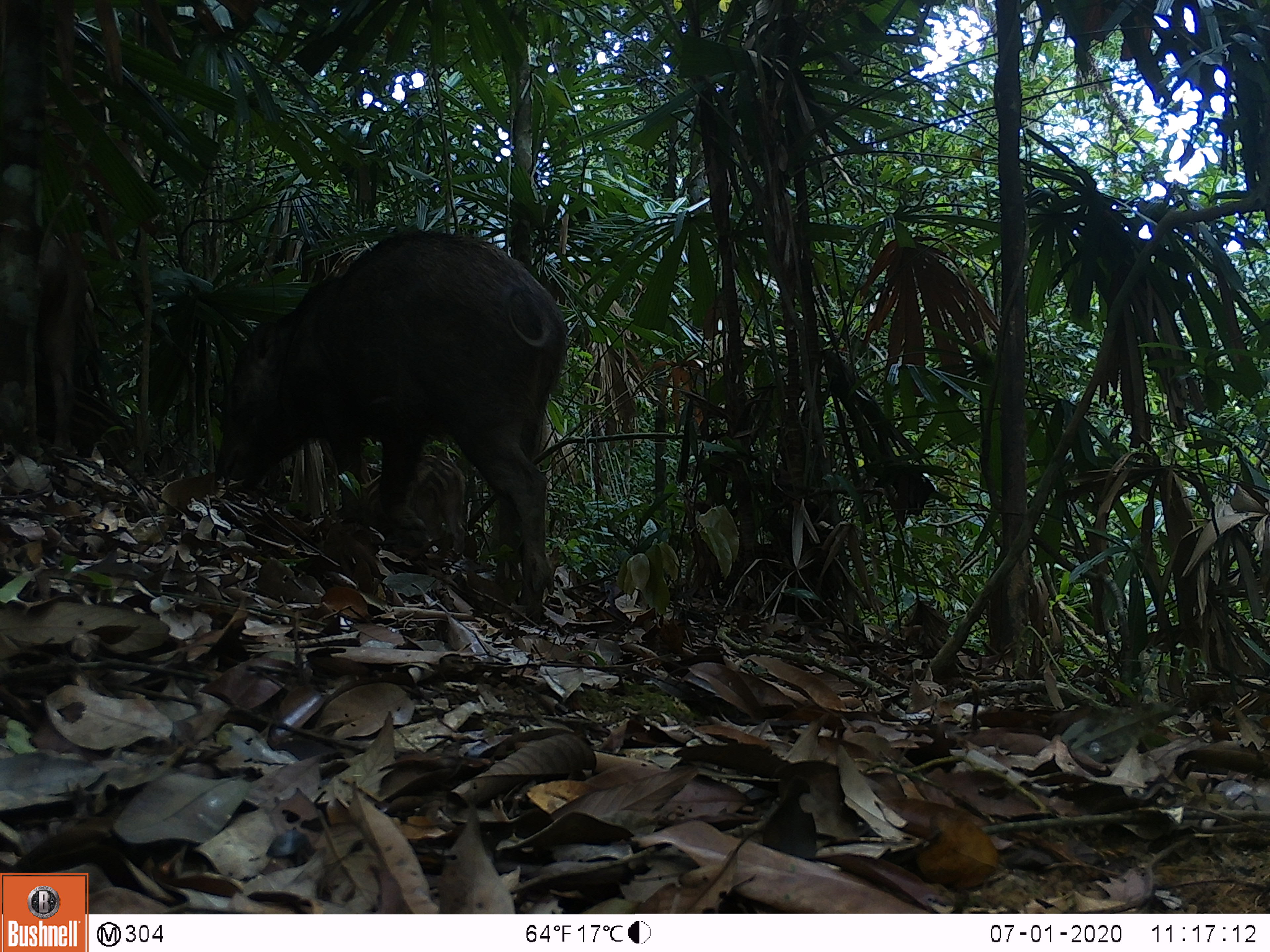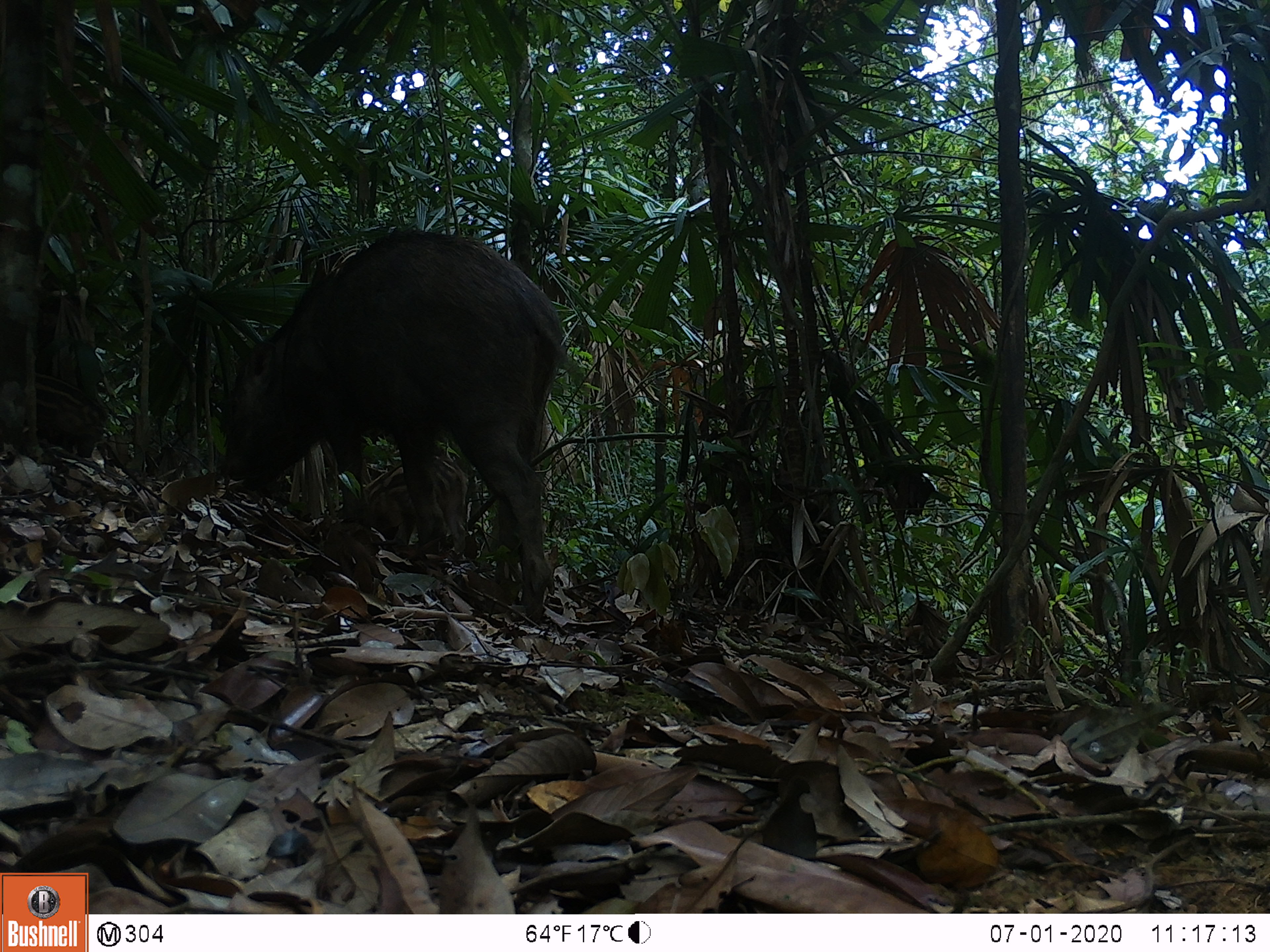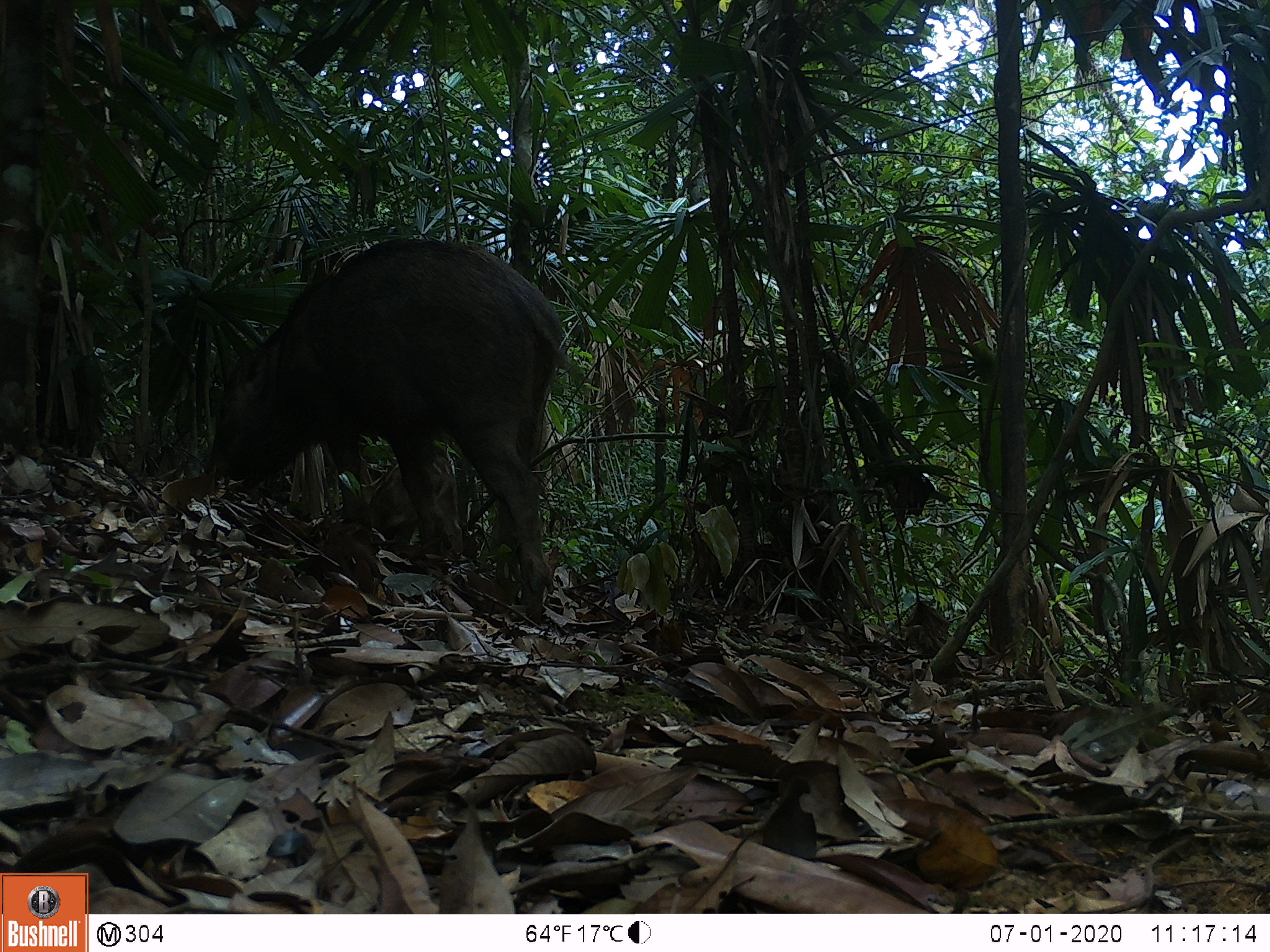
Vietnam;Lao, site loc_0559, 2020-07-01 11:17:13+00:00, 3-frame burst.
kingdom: Animalia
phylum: Chordata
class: Mammalia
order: Artiodactyla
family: Suidae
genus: Sus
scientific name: Sus scrofa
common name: eurasian wild pig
Eurasian wild pig (Sus scrofa). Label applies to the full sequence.